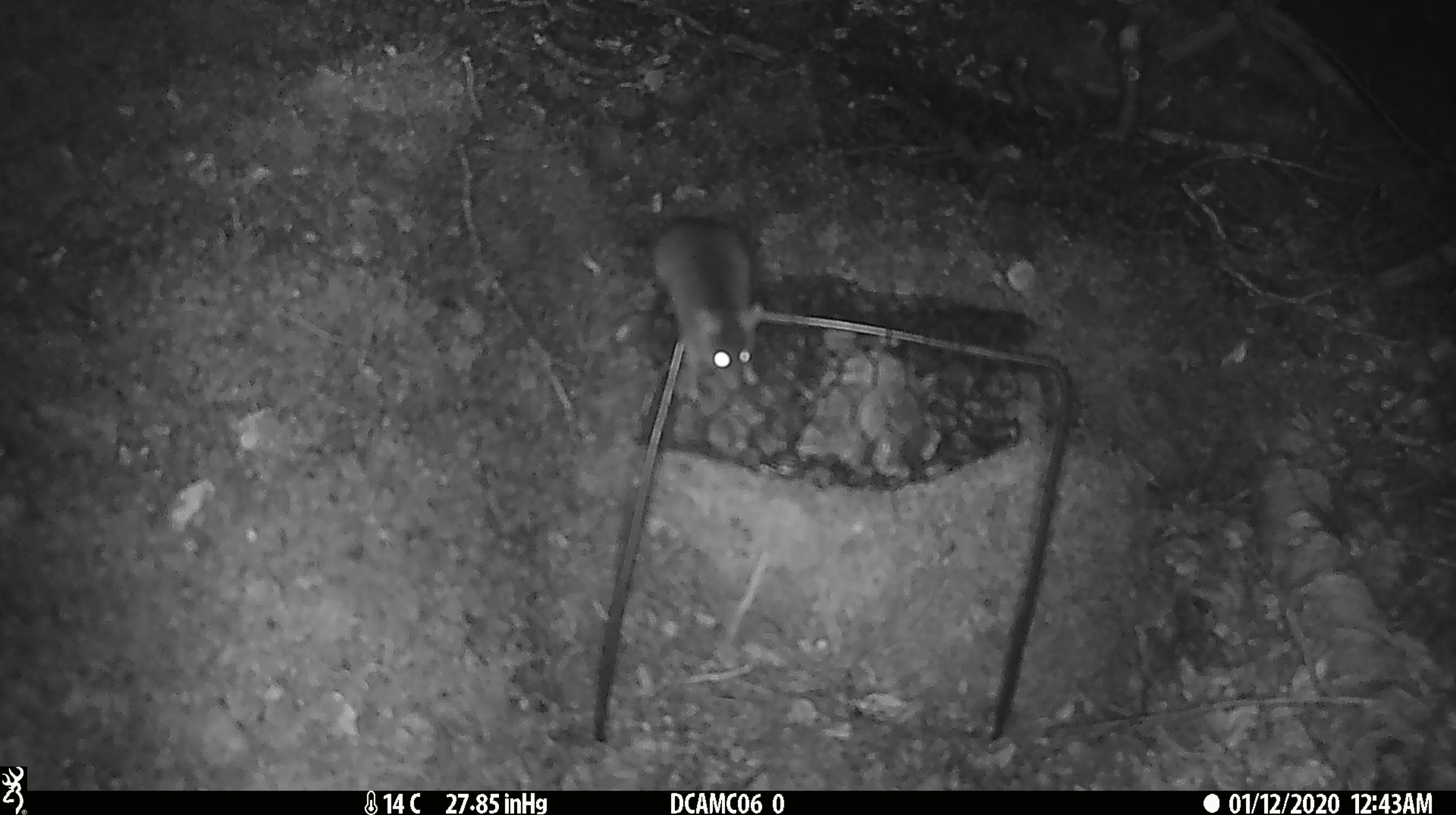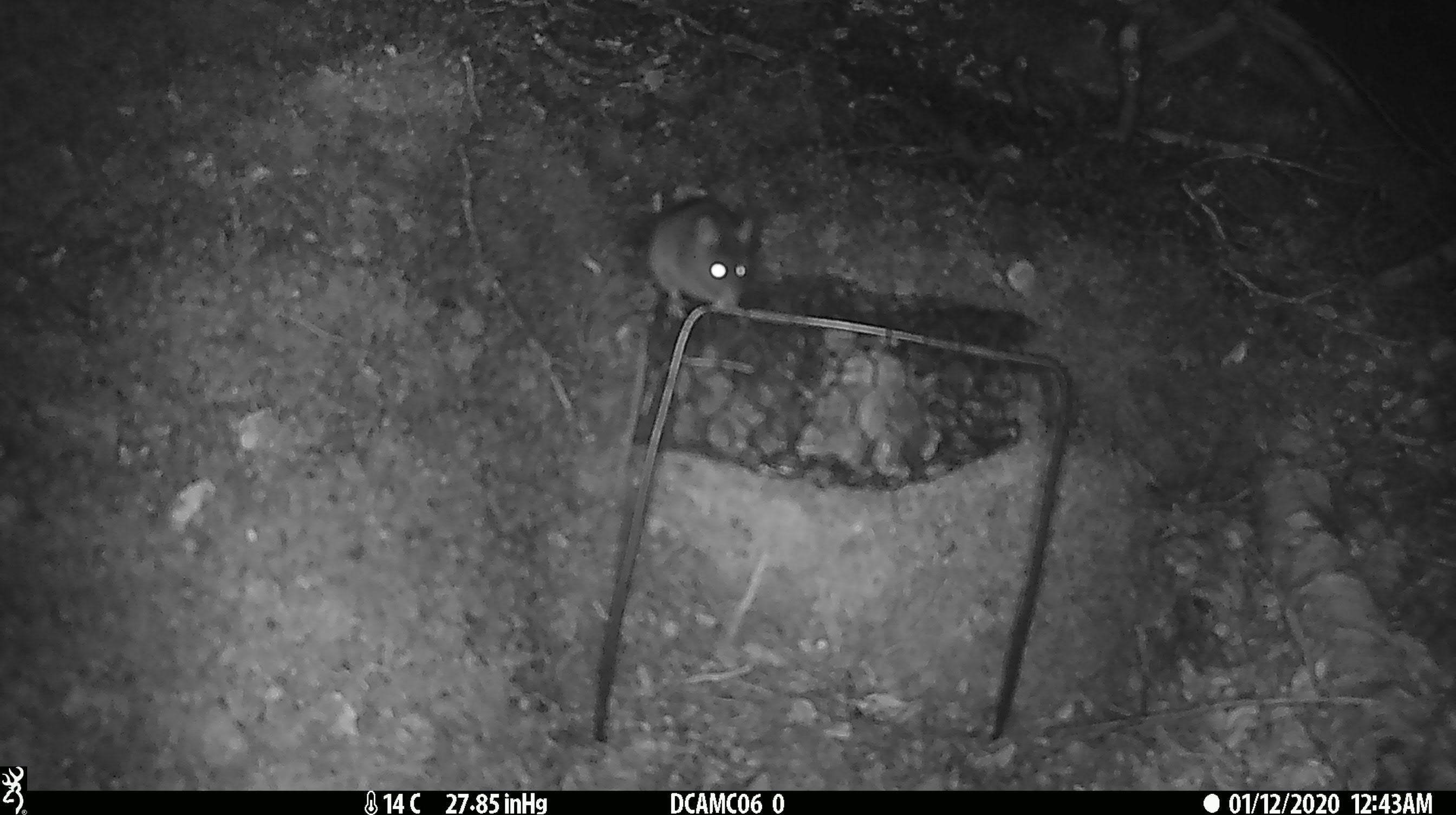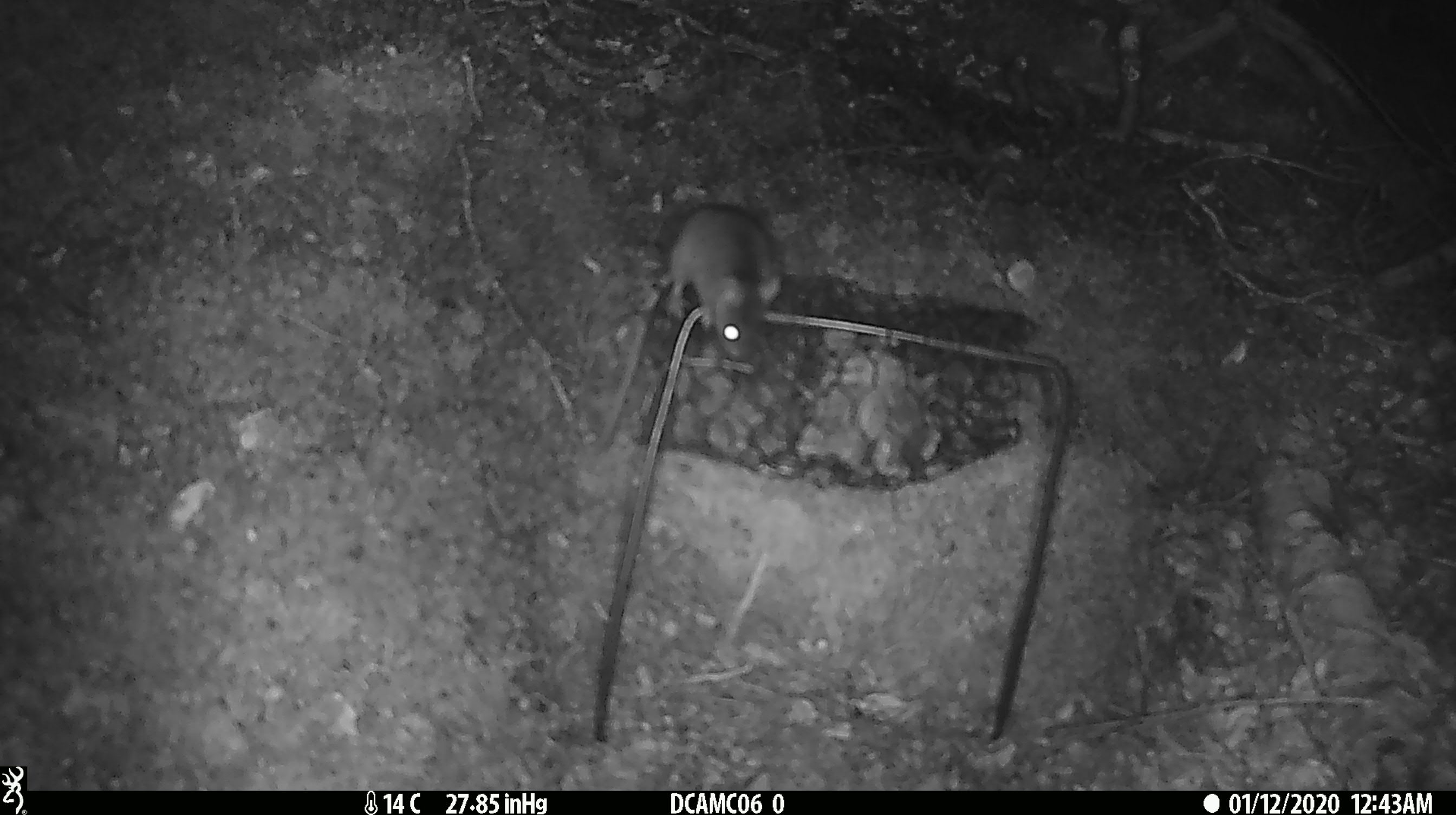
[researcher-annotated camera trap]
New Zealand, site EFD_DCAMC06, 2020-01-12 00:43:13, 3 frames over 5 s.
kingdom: Animalia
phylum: Chordata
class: Mammalia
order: Rodentia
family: Muridae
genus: Mus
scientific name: Mus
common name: mouse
Mouse (Mus).